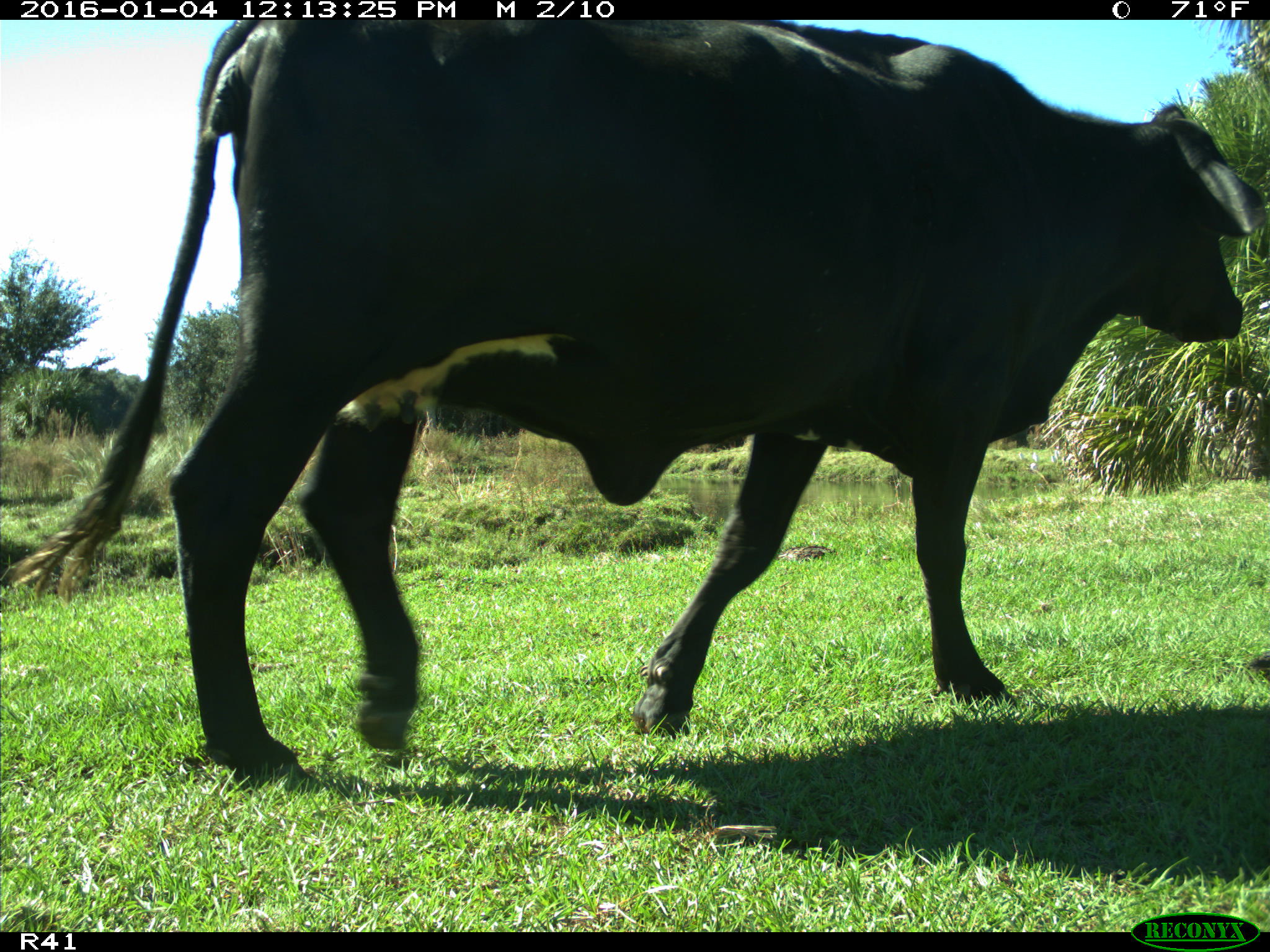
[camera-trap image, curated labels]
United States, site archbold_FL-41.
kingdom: Animalia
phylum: Chordata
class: Mammalia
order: Artiodactyla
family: Bovidae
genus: Bos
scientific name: Bos taurus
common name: domestic cow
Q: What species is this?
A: Bos taurus (domestic cow).